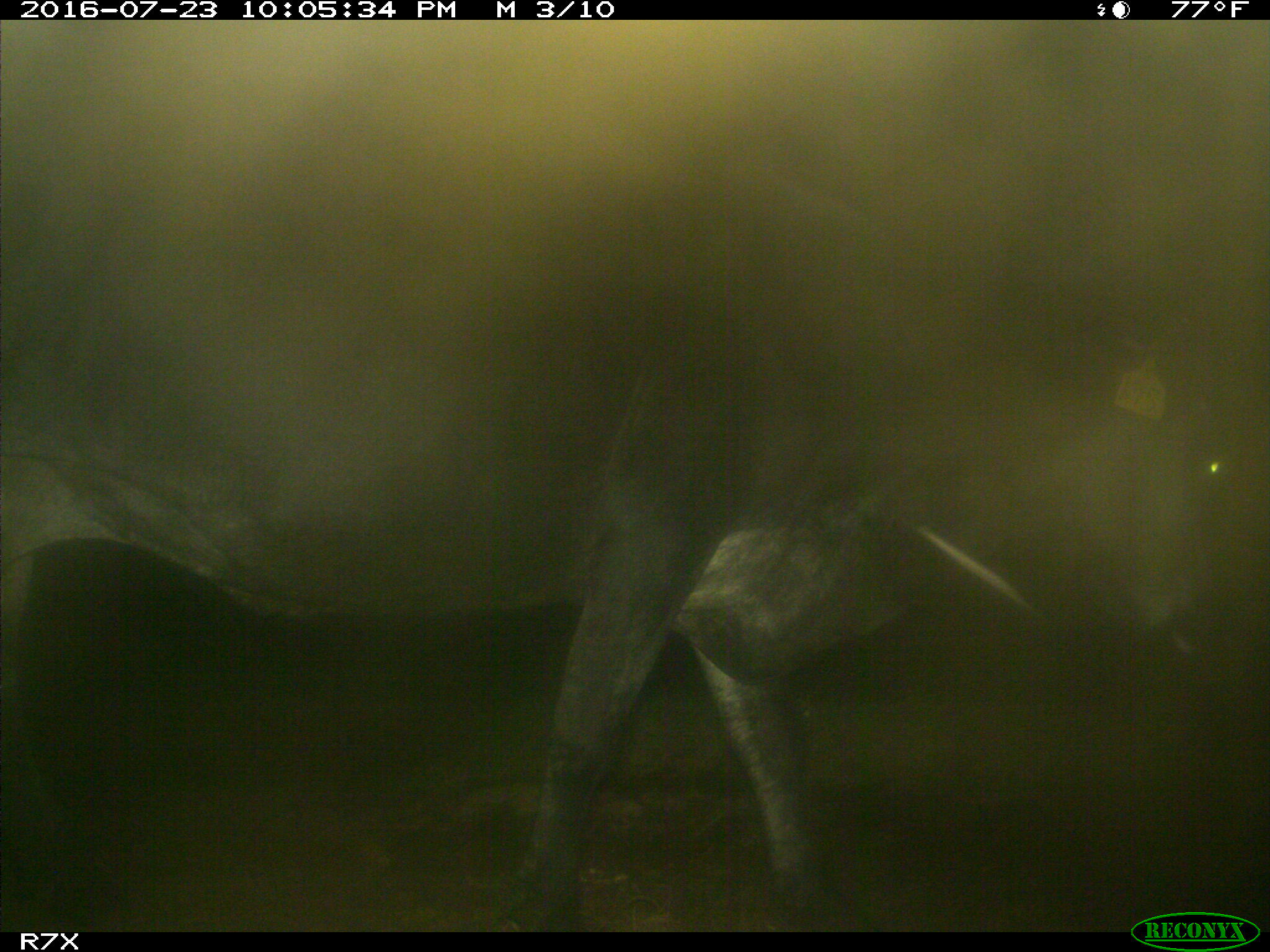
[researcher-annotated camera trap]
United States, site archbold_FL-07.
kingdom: Animalia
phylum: Chordata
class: Mammalia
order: Artiodactyla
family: Bovidae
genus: Bos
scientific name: Bos taurus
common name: domestic cow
Bos taurus (domestic cow).